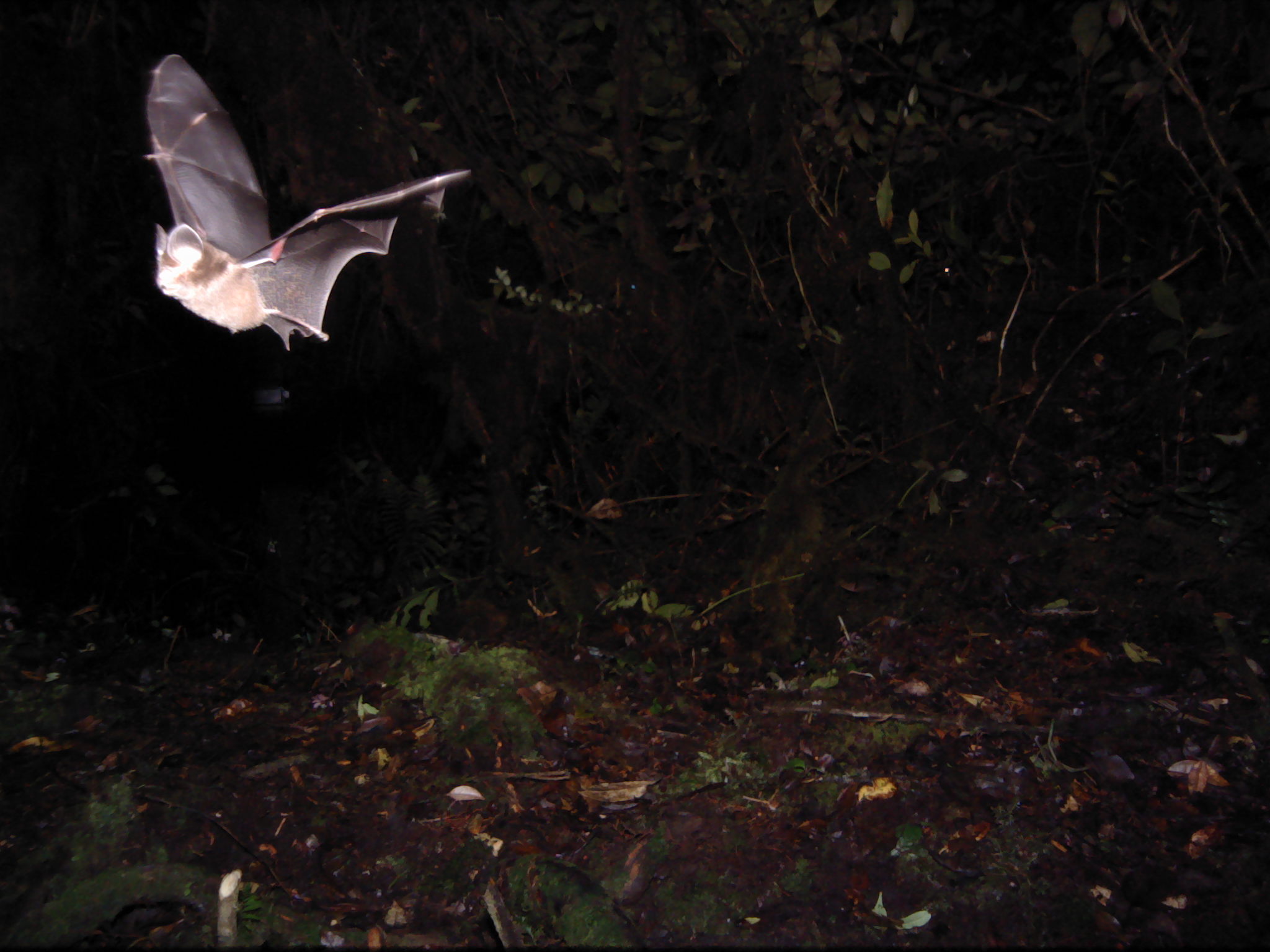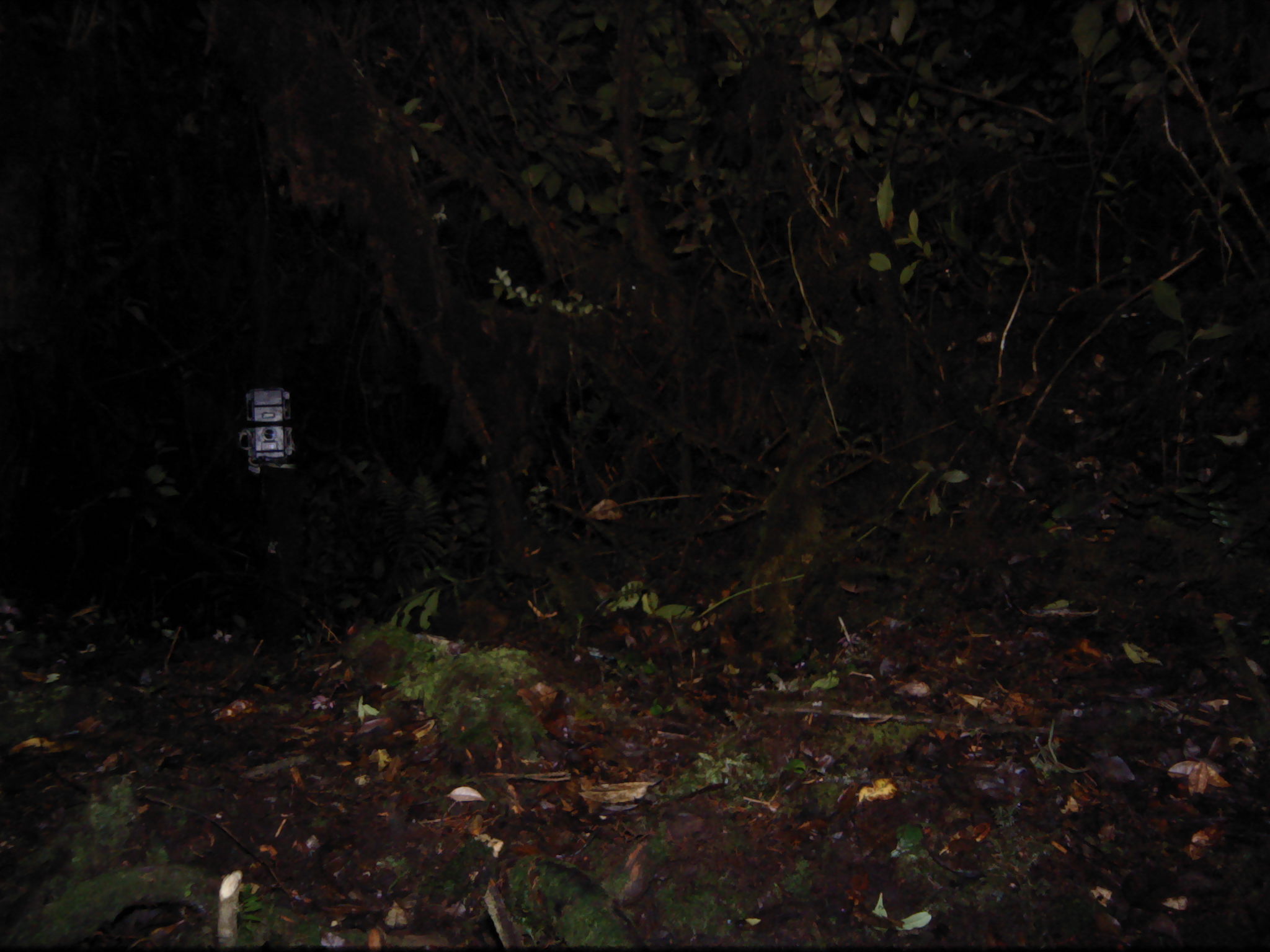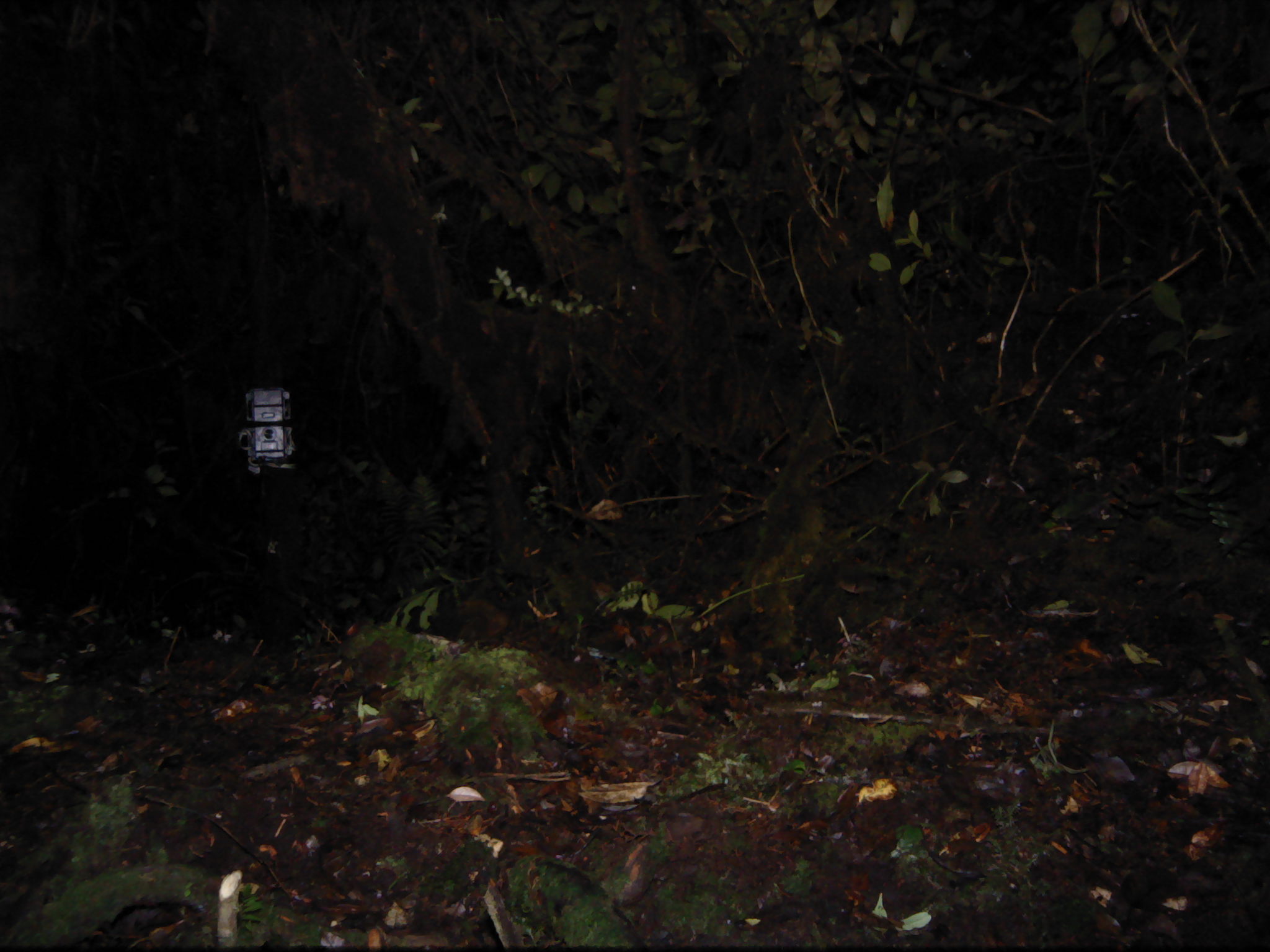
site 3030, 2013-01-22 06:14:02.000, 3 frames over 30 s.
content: unidentified animal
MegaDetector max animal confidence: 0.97